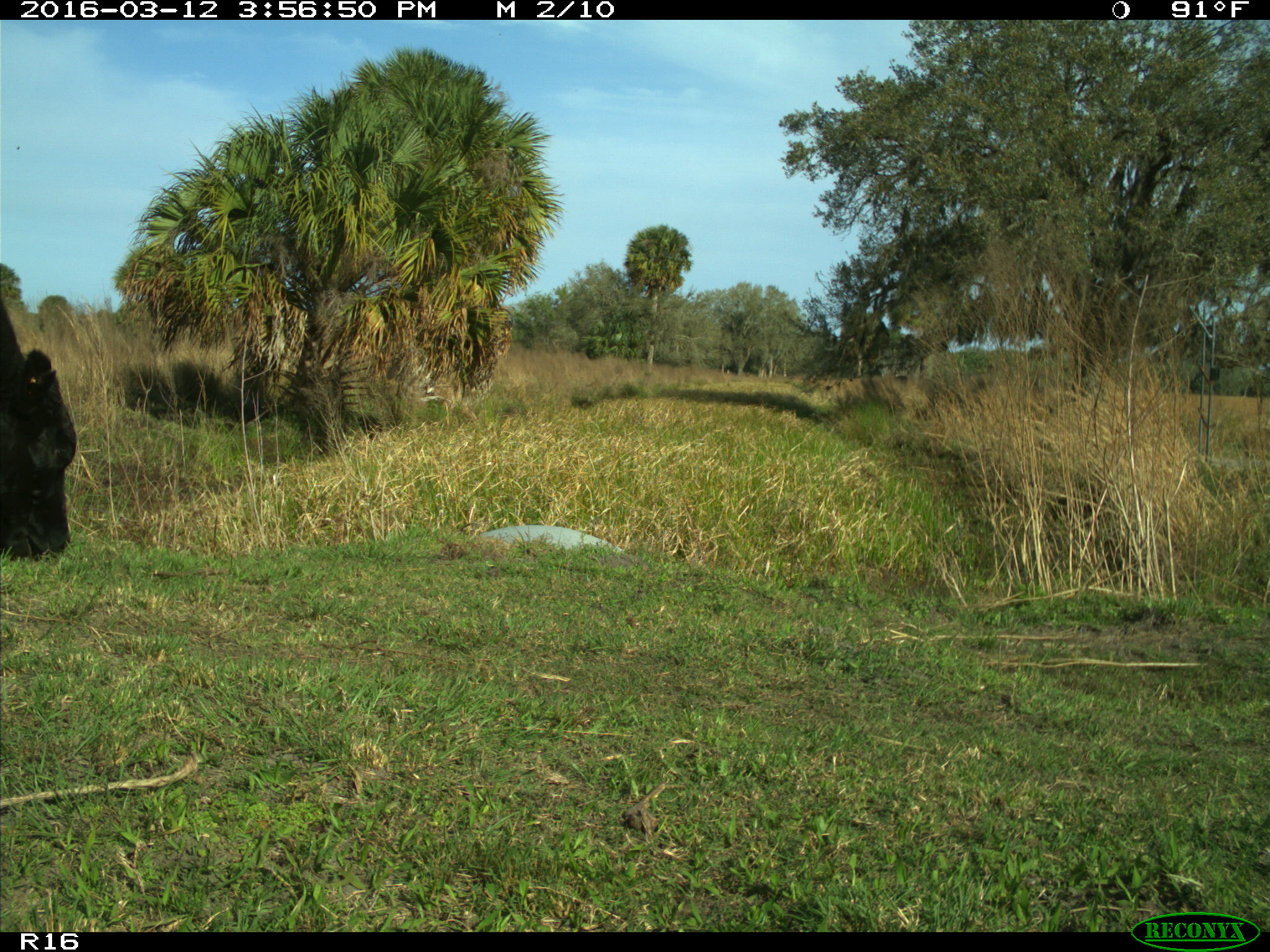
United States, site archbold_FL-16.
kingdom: Animalia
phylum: Chordata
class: Mammalia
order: Artiodactyla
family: Bovidae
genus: Bos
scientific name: Bos taurus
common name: domestic cow